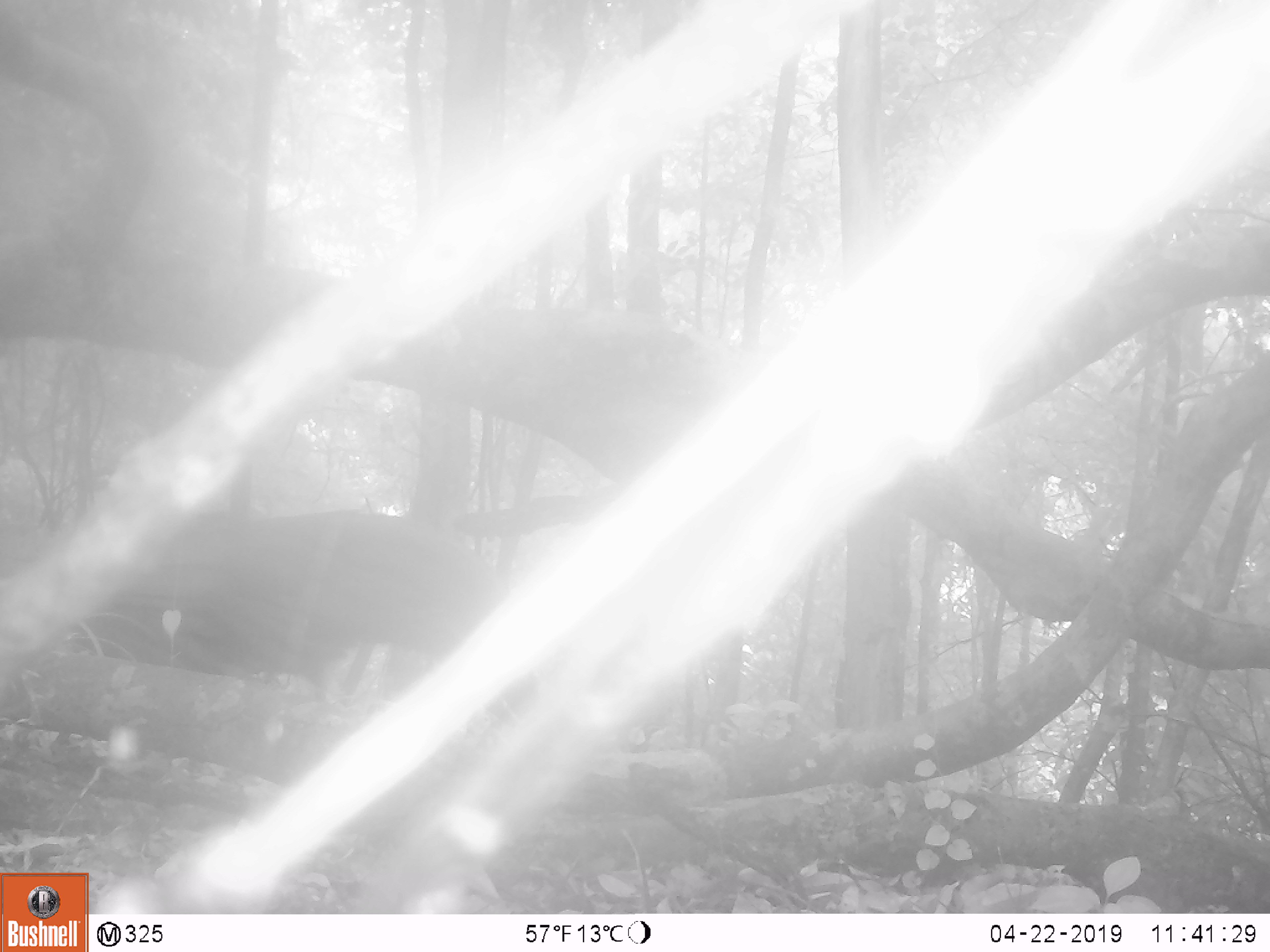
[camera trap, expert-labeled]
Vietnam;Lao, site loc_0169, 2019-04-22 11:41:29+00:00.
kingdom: Animalia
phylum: Chordata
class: Aves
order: Galliformes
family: Phasianidae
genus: Rheinardia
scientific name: Rheinardia ocellata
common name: crested argus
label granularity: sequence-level